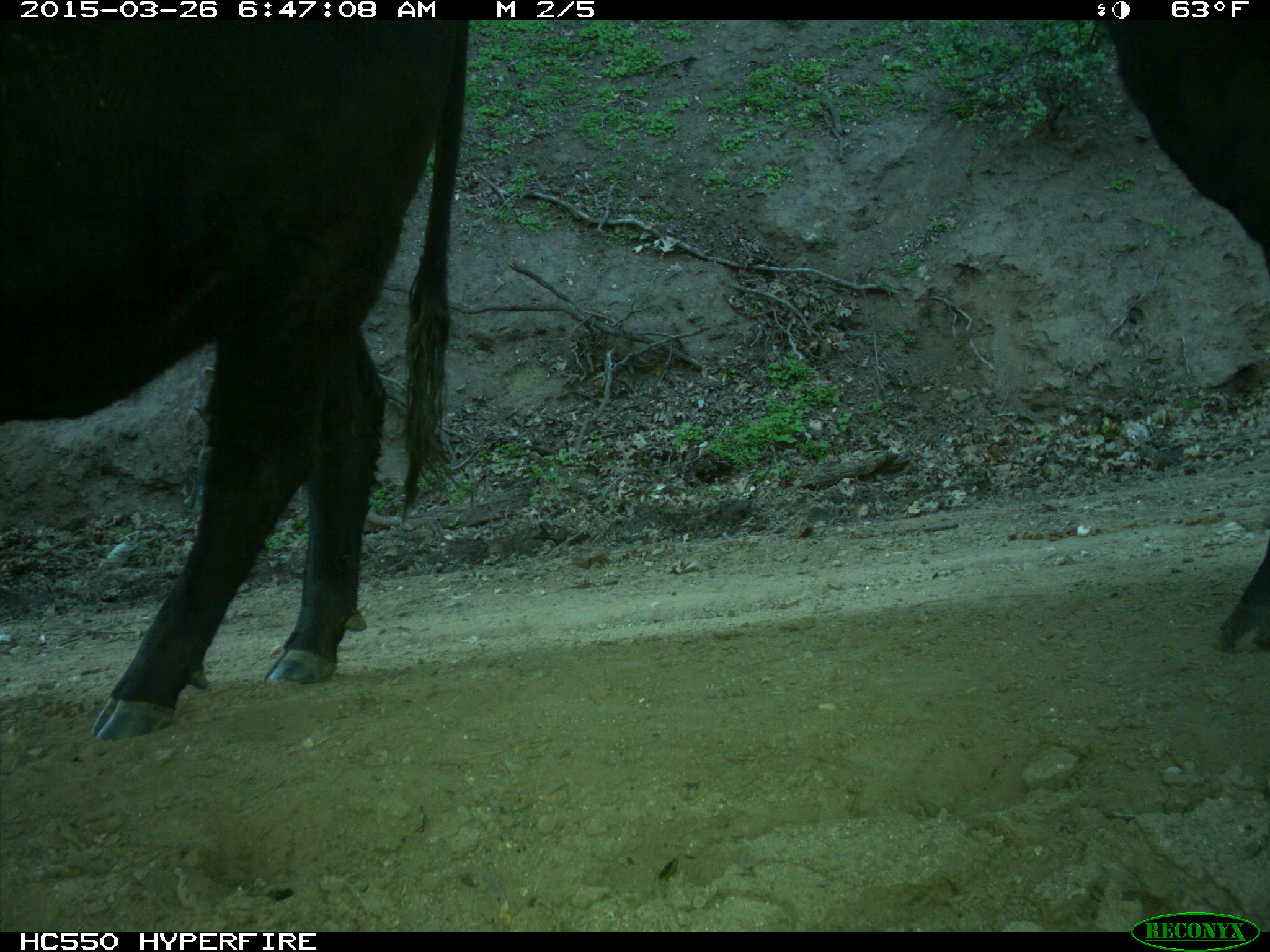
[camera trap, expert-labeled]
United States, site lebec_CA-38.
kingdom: Animalia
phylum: Chordata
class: Mammalia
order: Artiodactyla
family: Bovidae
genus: Bos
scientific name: Bos taurus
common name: domestic cow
Bos taurus (domestic cow).